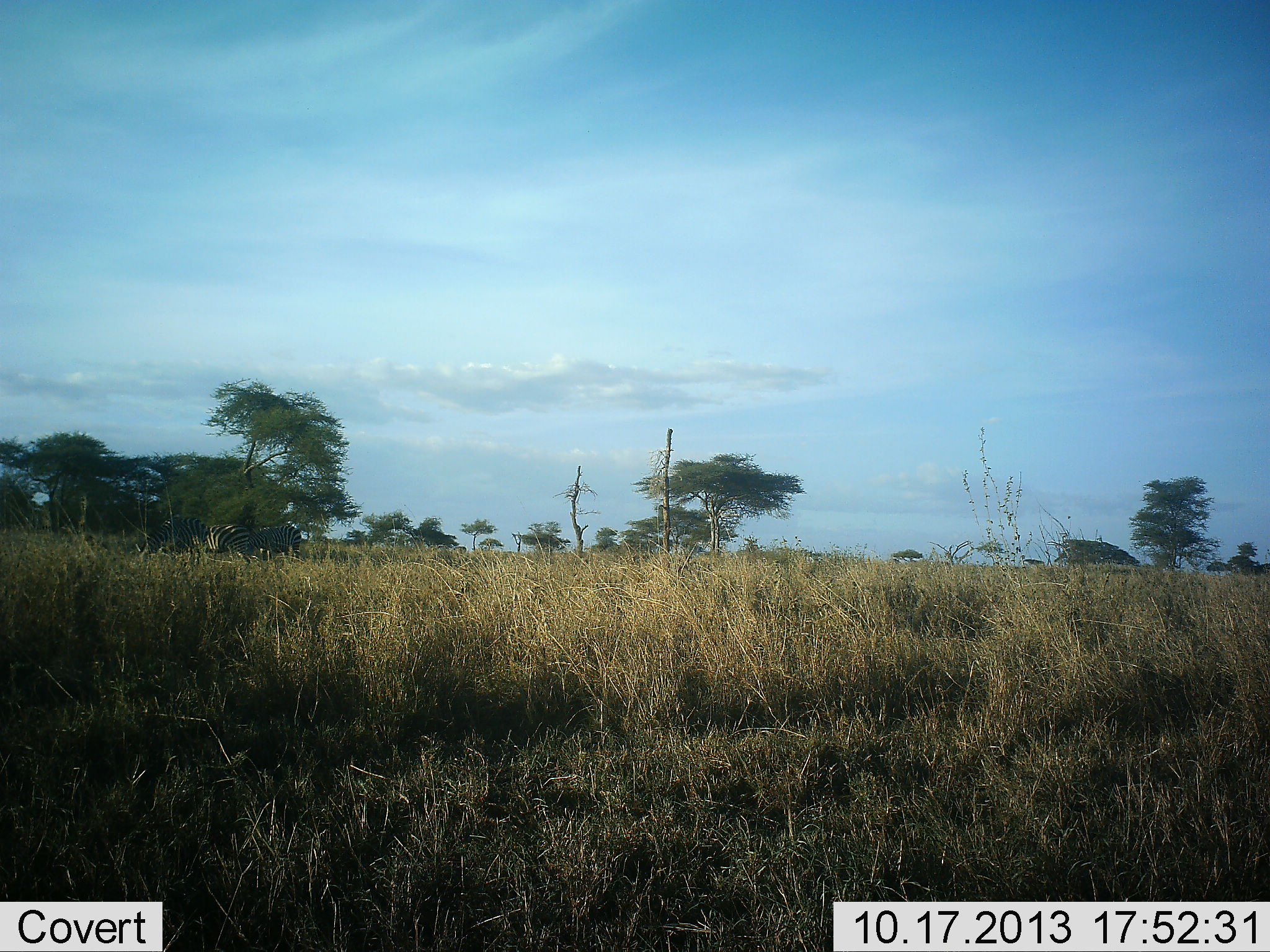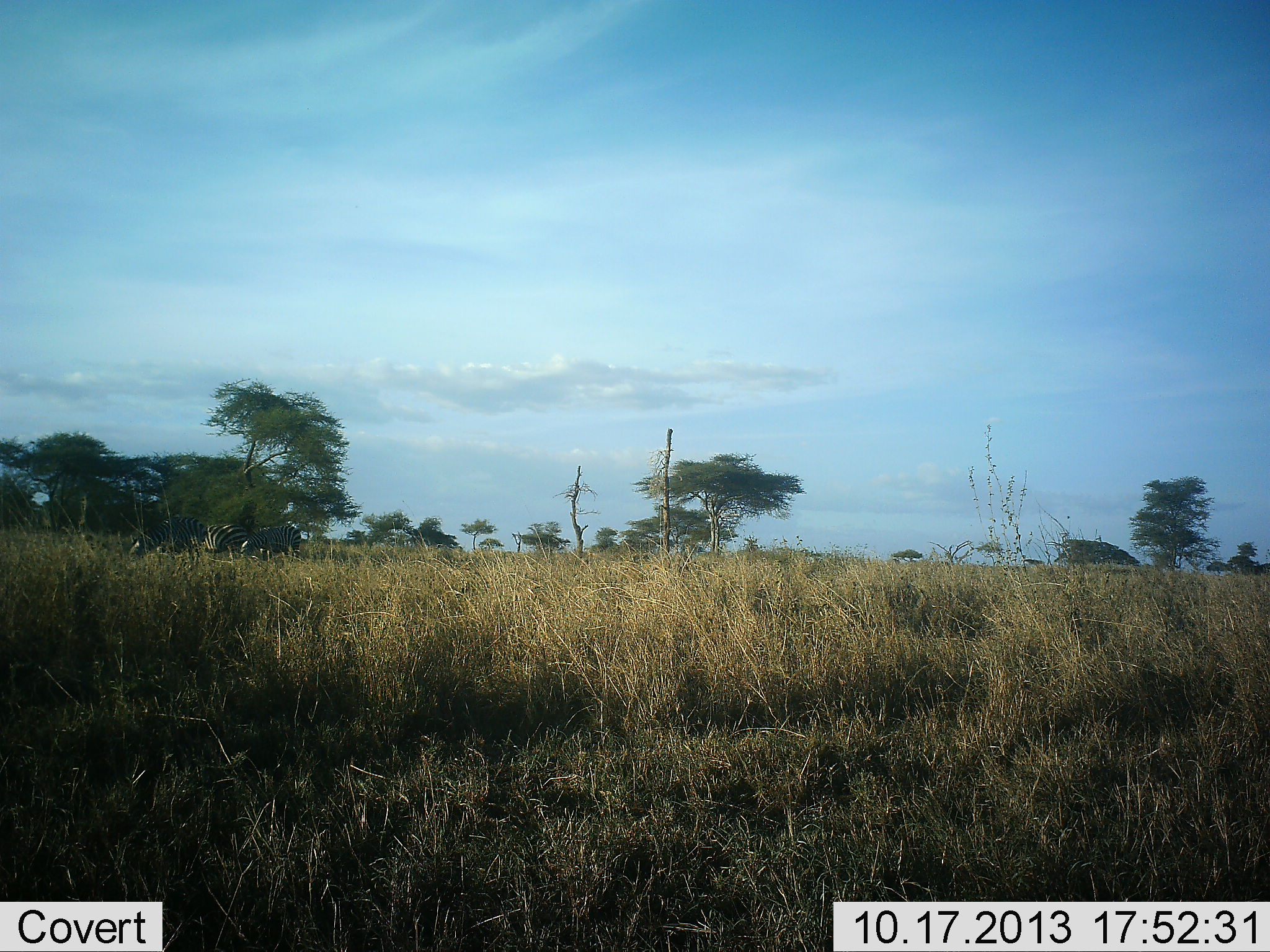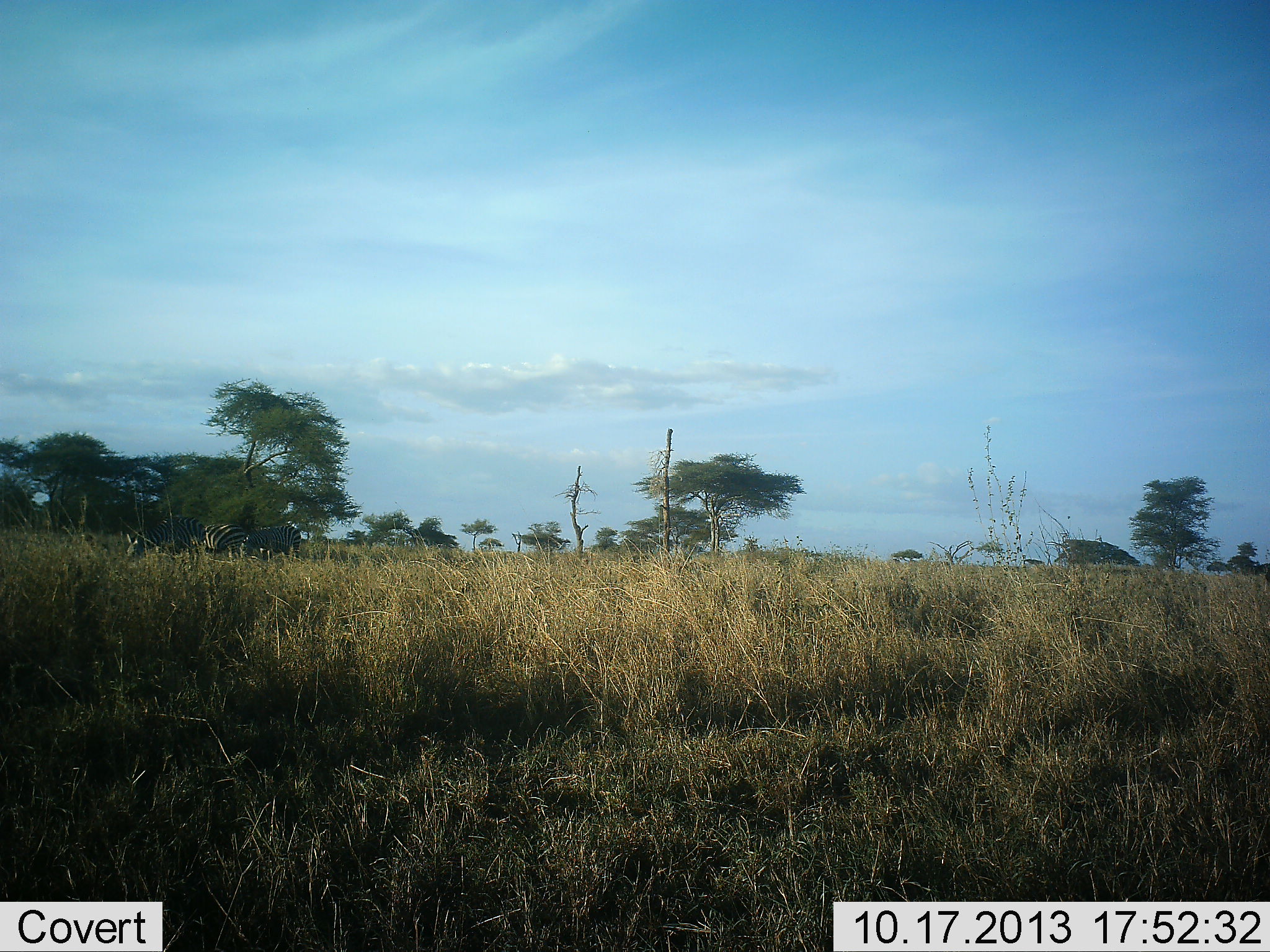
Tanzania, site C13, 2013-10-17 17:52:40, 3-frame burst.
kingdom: Animalia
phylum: Chordata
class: Mammalia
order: Perissodactyla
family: Equidae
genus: Equus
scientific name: Equus quagga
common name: plains zebra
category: zebra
Zebra (plains zebra) (Equus quagga), count 2. Behavior (volunteer vote fractions): standing 50%, resting 0%, moving 5%, interacting 5%. Young present (vote fraction): 0%. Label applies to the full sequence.